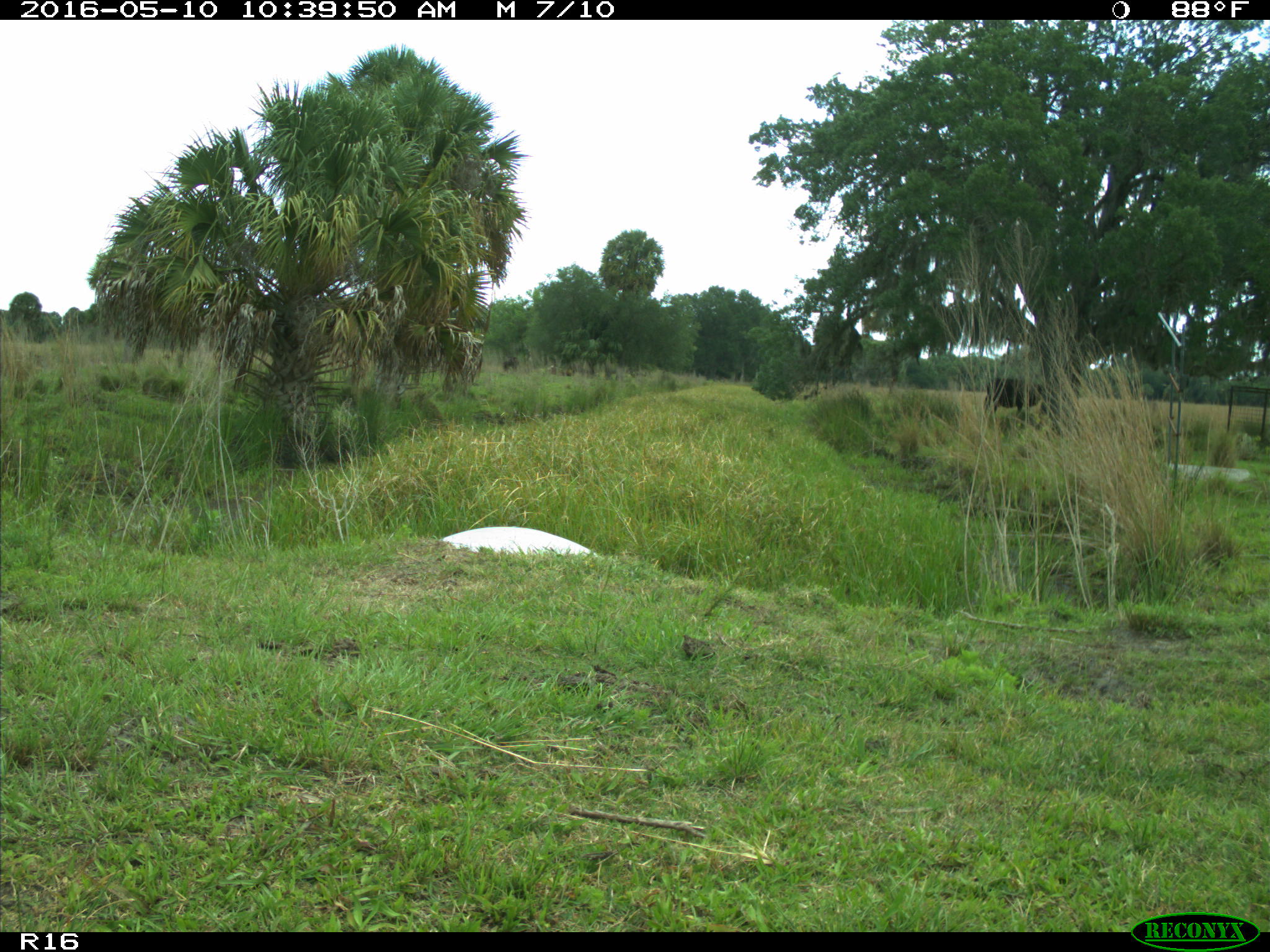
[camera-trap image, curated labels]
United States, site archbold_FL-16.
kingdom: Animalia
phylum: Chordata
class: Mammalia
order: Artiodactyla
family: Bovidae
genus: Bos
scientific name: Bos taurus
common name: domestic cow